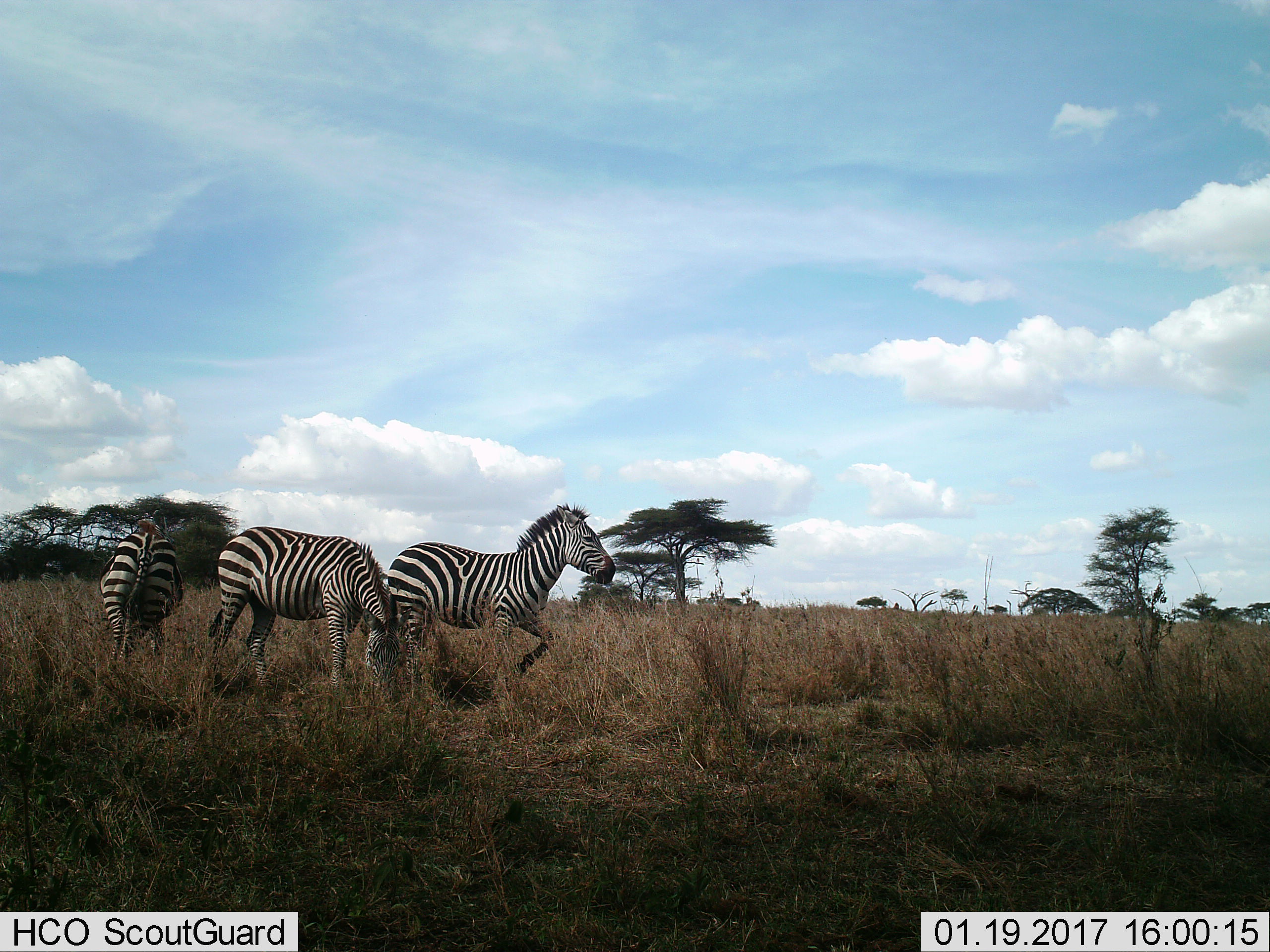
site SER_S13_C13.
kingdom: Animalia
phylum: Chordata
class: Mammalia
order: Perissodactyla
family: Equidae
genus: Equus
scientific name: Equus quagga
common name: plains zebra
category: zebraplains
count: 3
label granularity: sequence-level